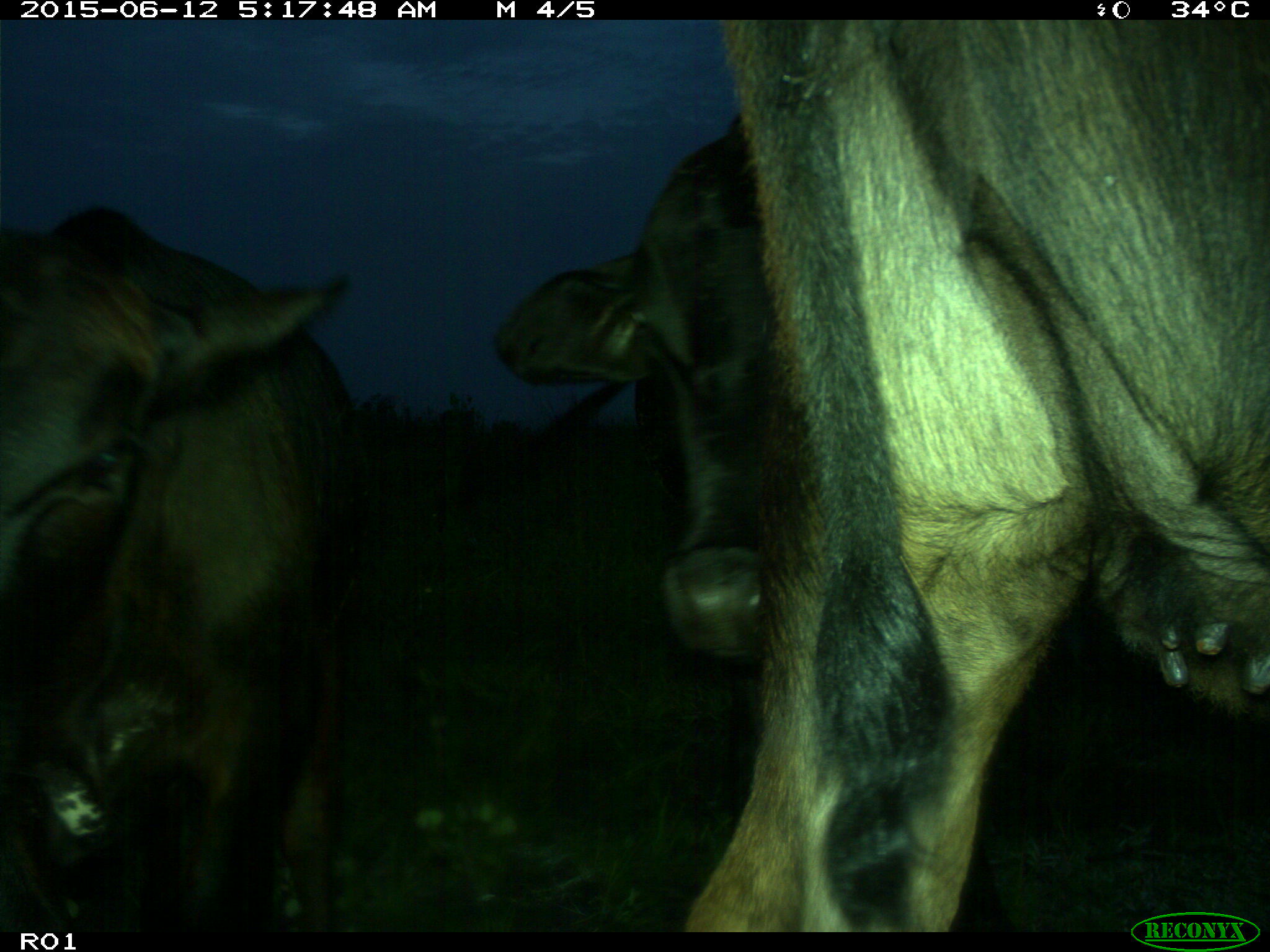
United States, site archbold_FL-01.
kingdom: Animalia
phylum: Chordata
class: Mammalia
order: Artiodactyla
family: Bovidae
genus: Bos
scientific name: Bos taurus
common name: domestic cow